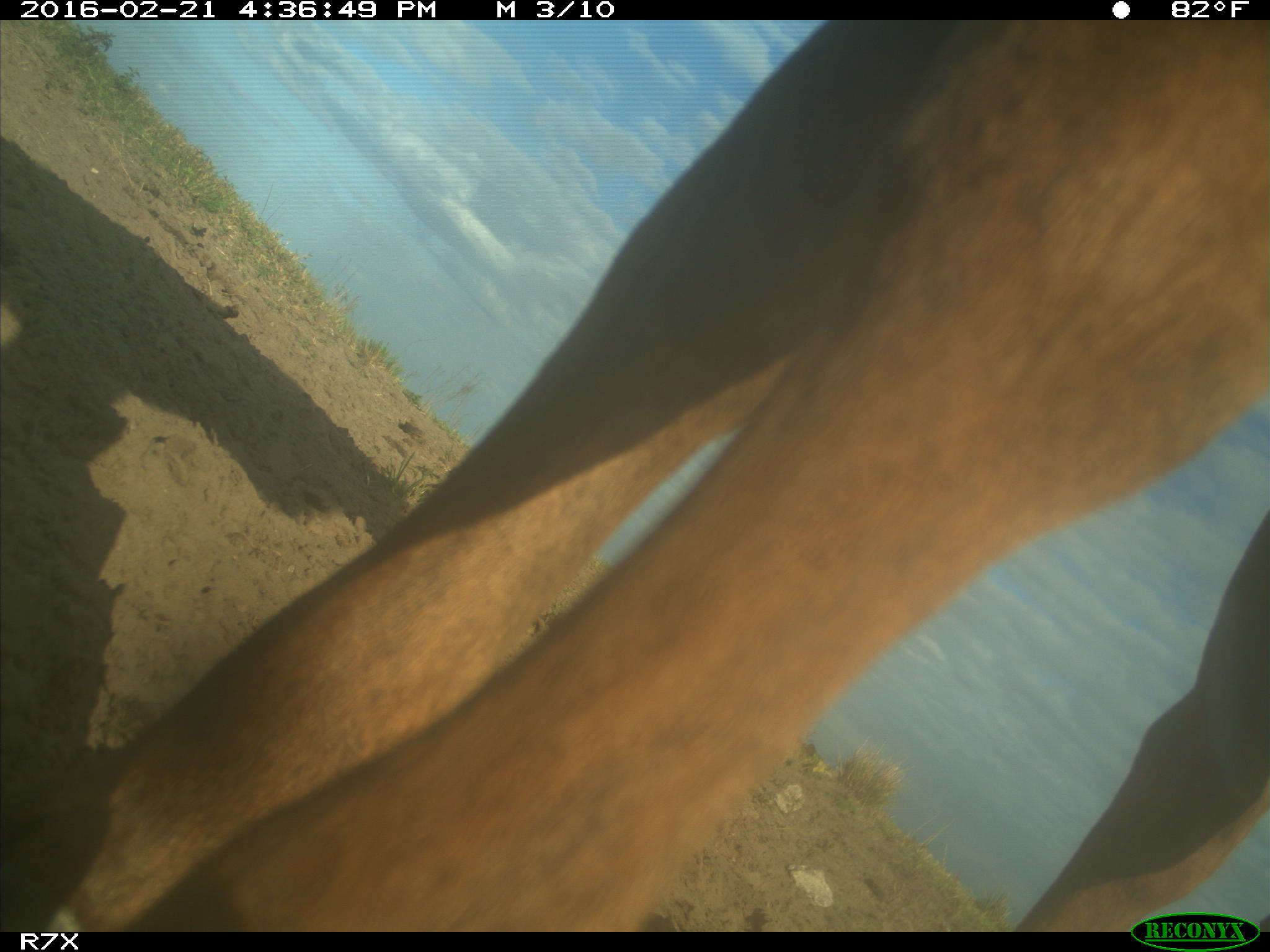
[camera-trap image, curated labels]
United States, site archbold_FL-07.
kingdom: Animalia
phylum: Chordata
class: Mammalia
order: Artiodactyla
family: Bovidae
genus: Bos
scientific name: Bos taurus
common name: domestic cow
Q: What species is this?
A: Bos taurus (domestic cow).